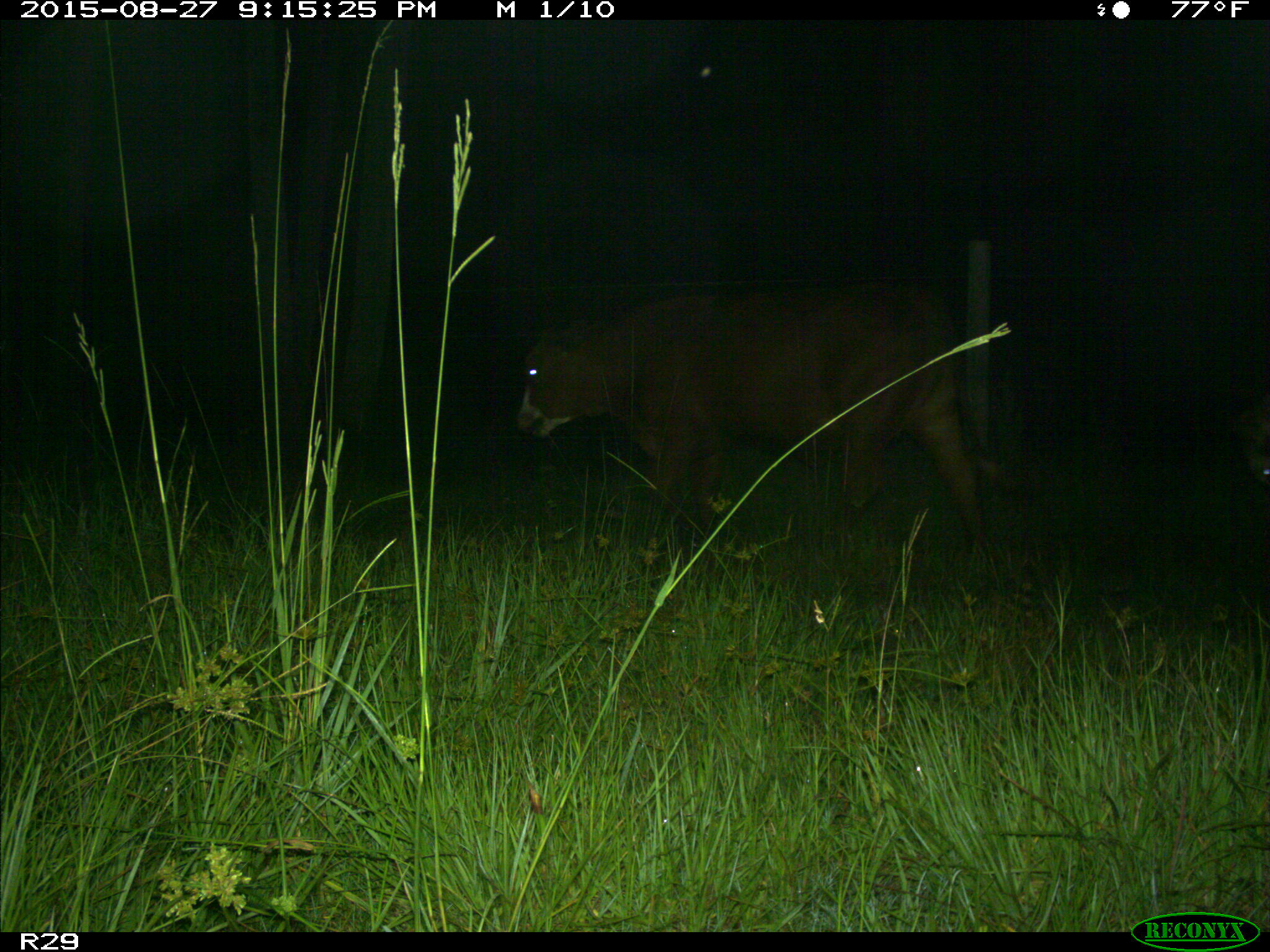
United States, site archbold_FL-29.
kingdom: Animalia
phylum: Chordata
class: Mammalia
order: Artiodactyla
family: Bovidae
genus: Bos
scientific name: Bos taurus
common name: domestic cow